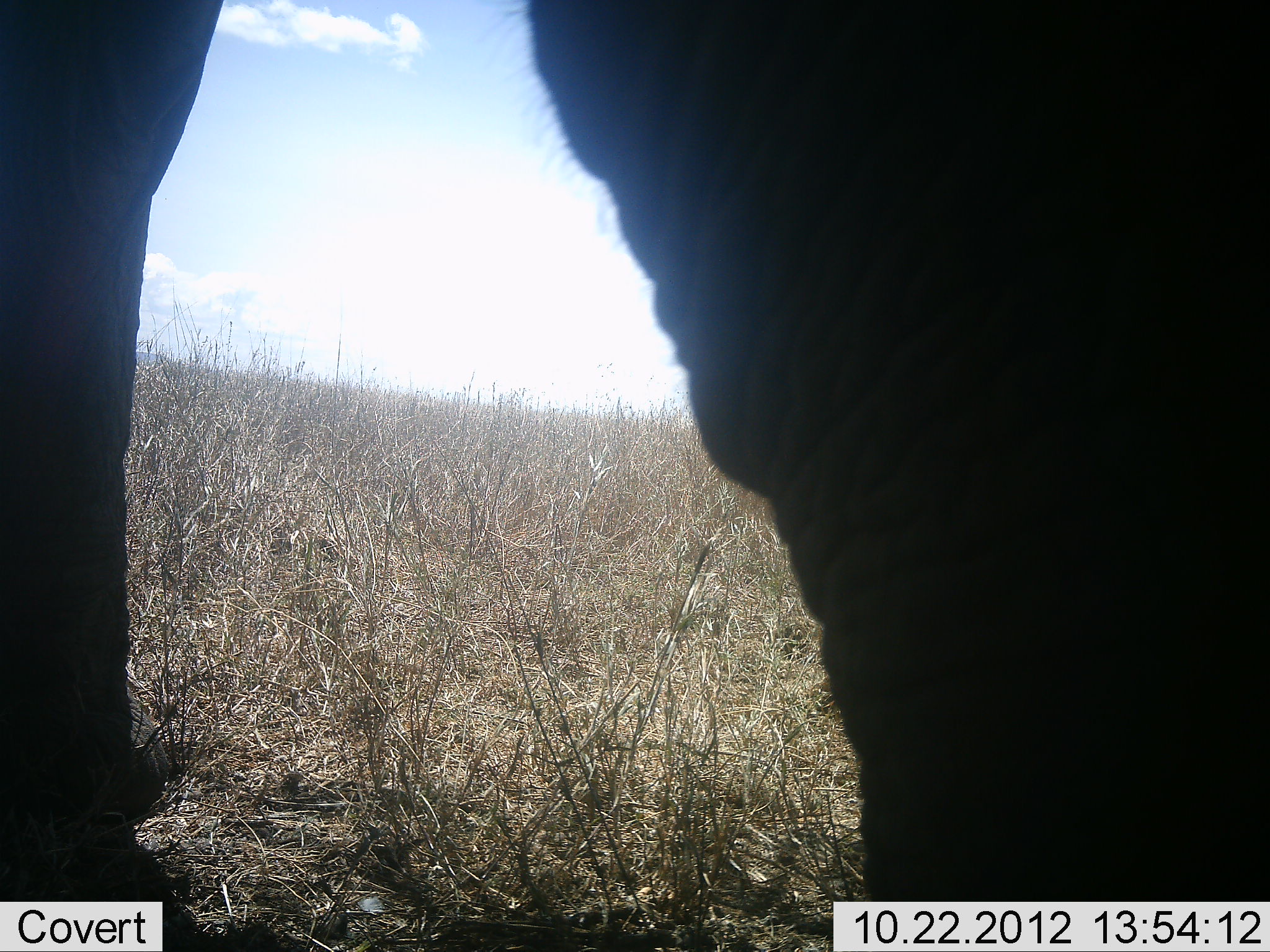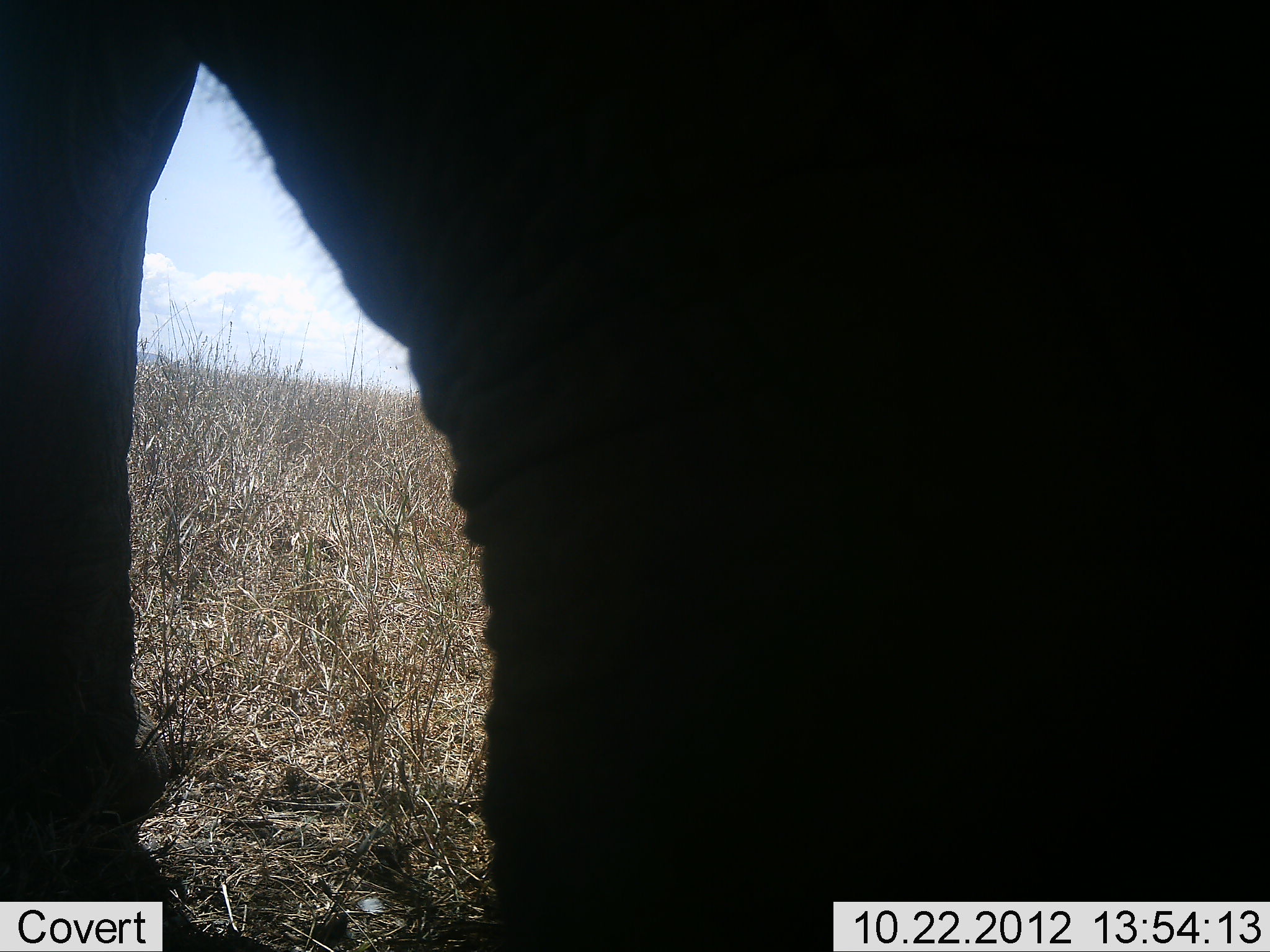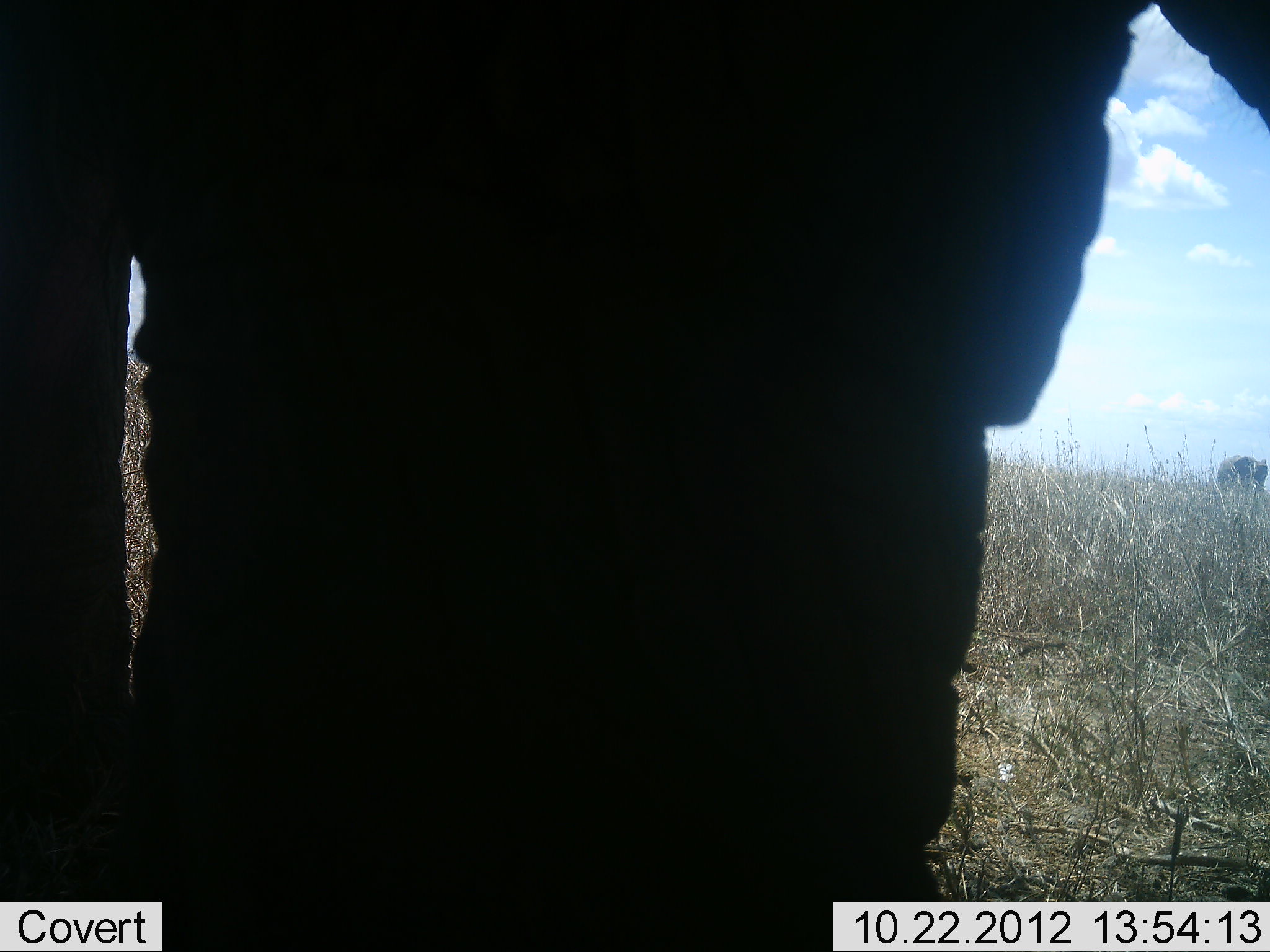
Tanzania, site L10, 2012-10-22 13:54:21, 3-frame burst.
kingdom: Animalia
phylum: Chordata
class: Mammalia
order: Proboscidea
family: Elephantidae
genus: Loxodonta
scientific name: Loxodonta africana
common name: african bush elephant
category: elephant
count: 1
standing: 70%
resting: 0%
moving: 30%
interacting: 0%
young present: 0%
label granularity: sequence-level